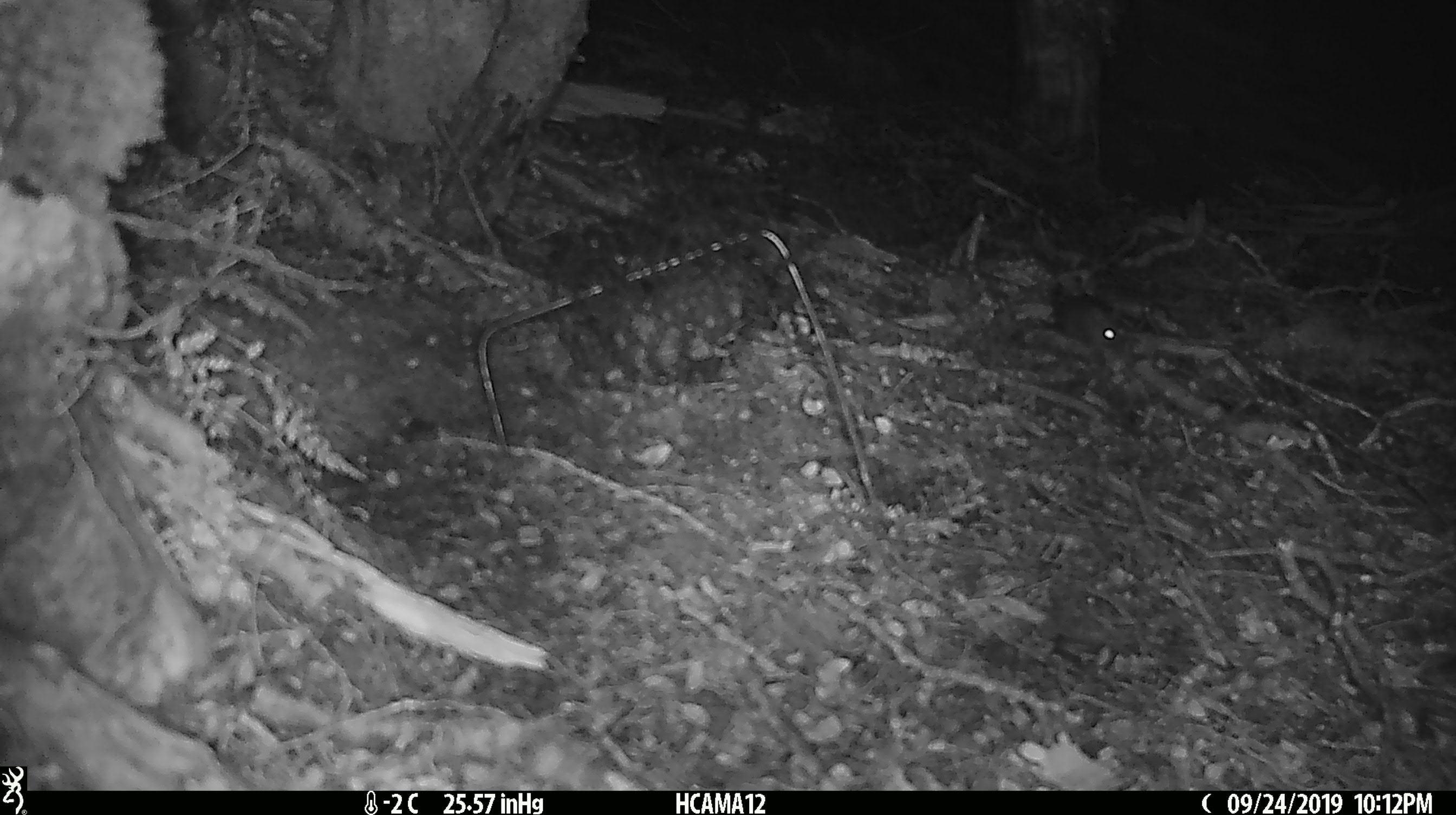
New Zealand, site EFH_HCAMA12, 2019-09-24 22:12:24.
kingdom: Animalia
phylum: Chordata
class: Mammalia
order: Rodentia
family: Muridae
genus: Mus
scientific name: Mus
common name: mouse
Mouse (Mus).